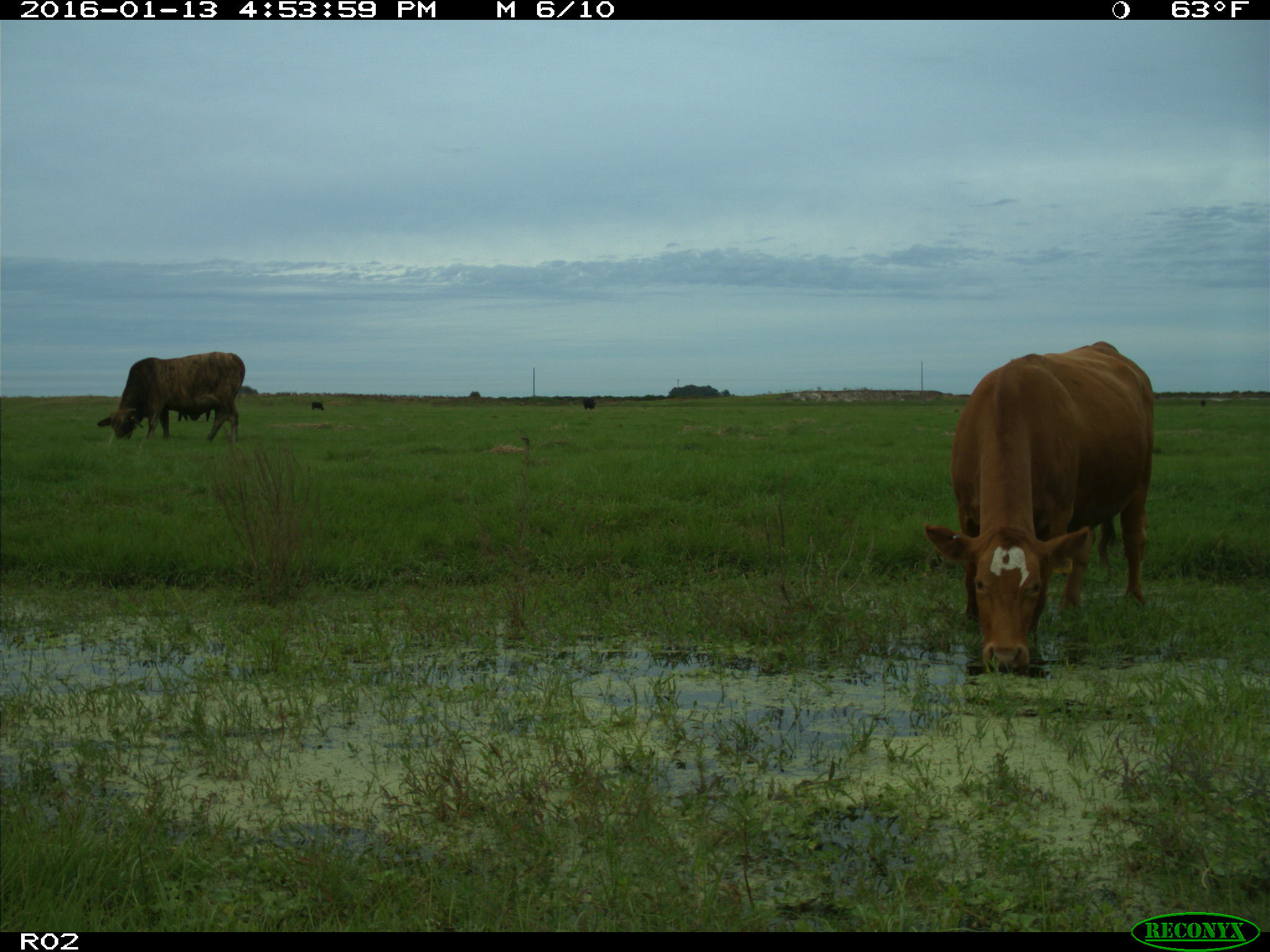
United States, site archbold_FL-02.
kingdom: Animalia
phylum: Chordata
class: Mammalia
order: Artiodactyla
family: Bovidae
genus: Bos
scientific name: Bos taurus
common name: domestic cow